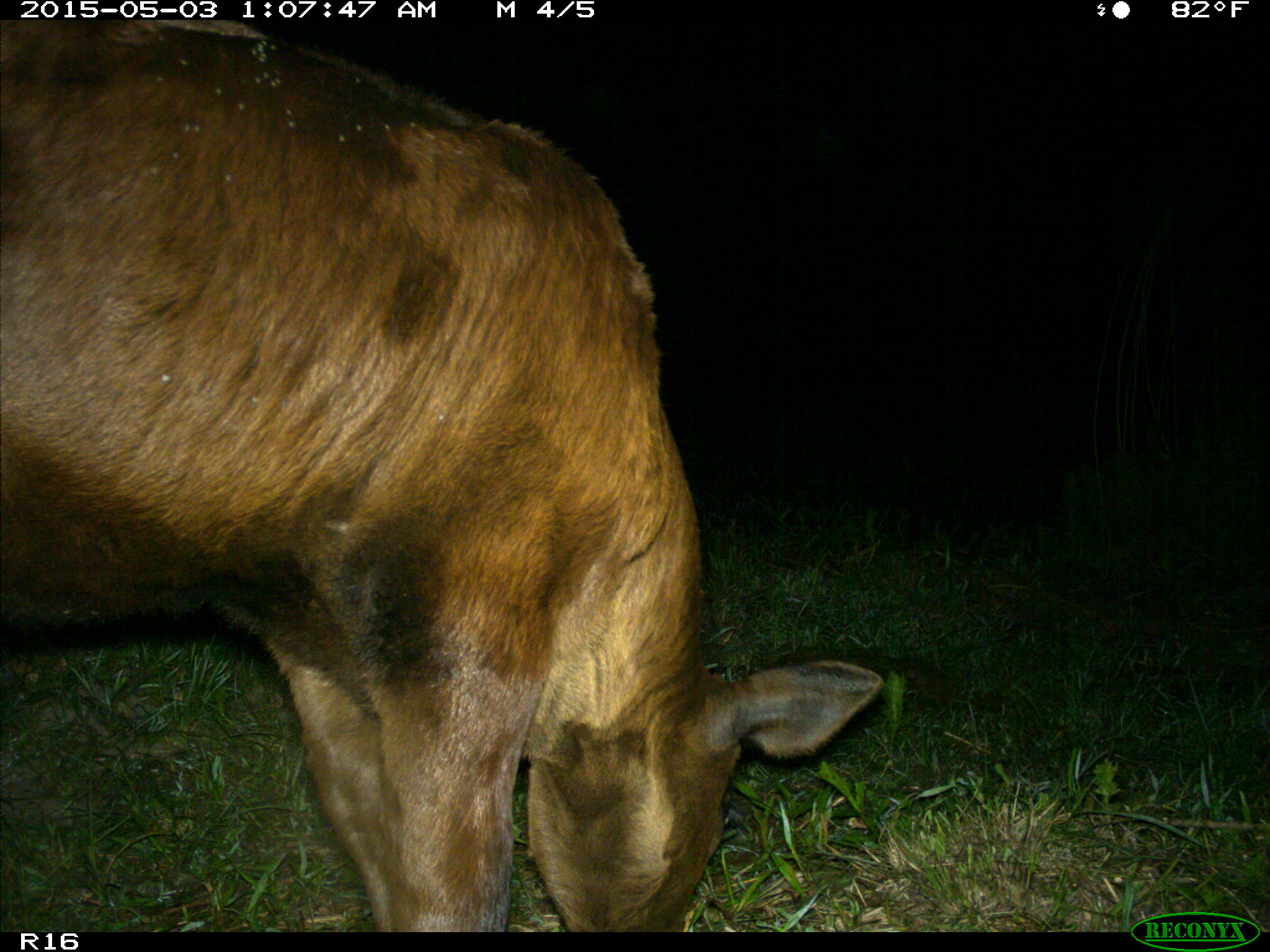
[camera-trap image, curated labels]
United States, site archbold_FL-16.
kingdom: Animalia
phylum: Chordata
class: Mammalia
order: Artiodactyla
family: Bovidae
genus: Bos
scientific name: Bos taurus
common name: domestic cow